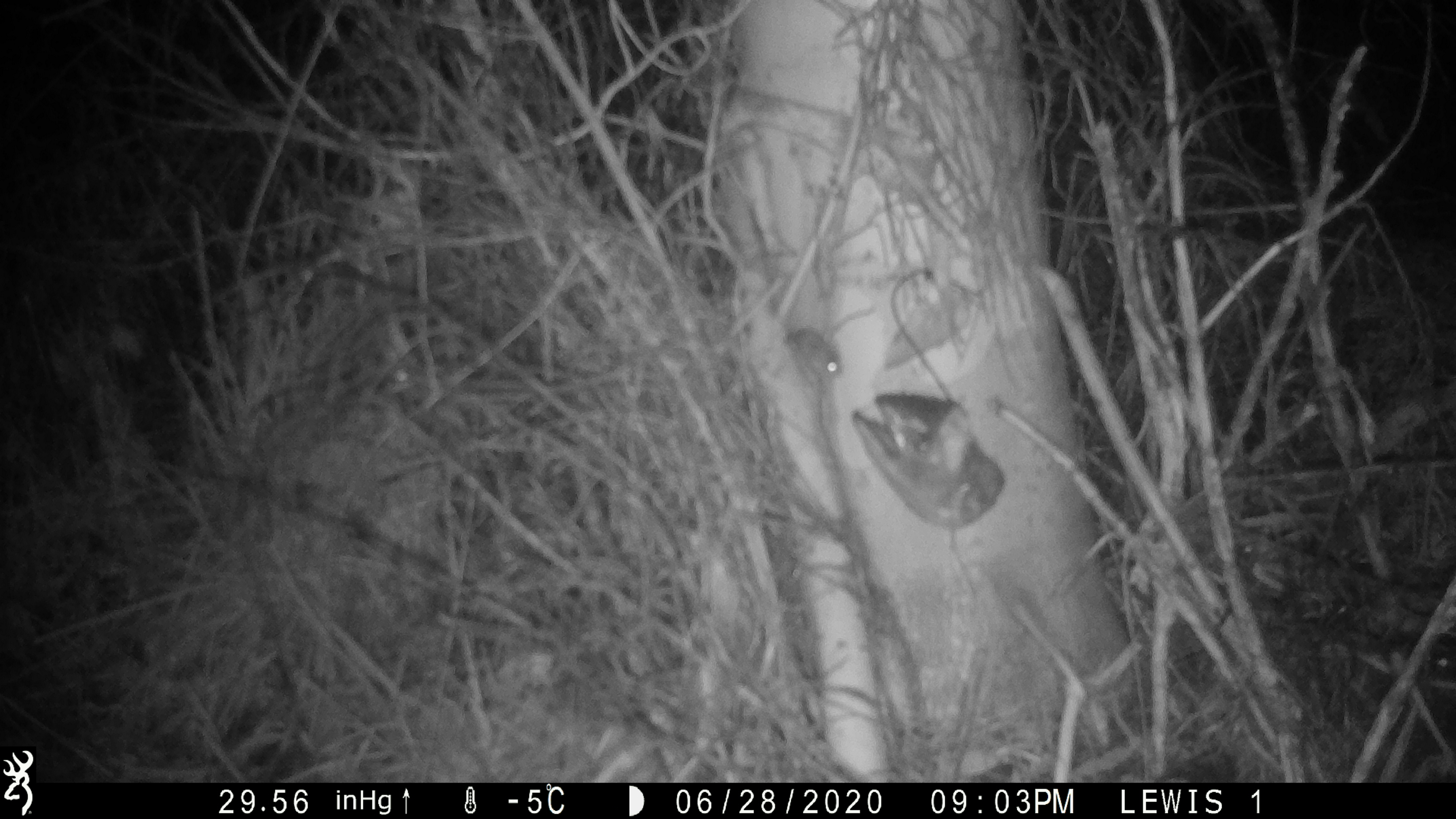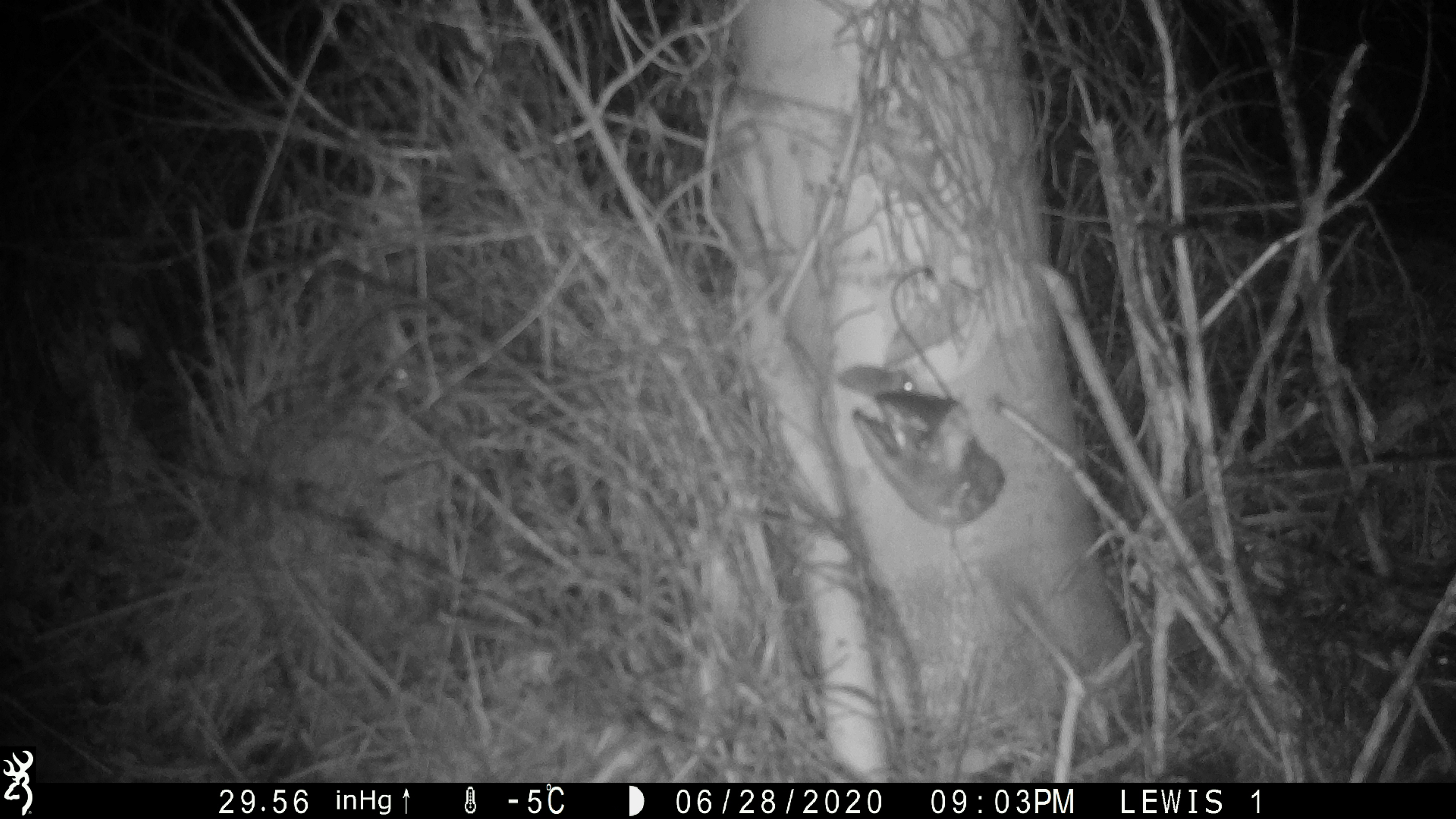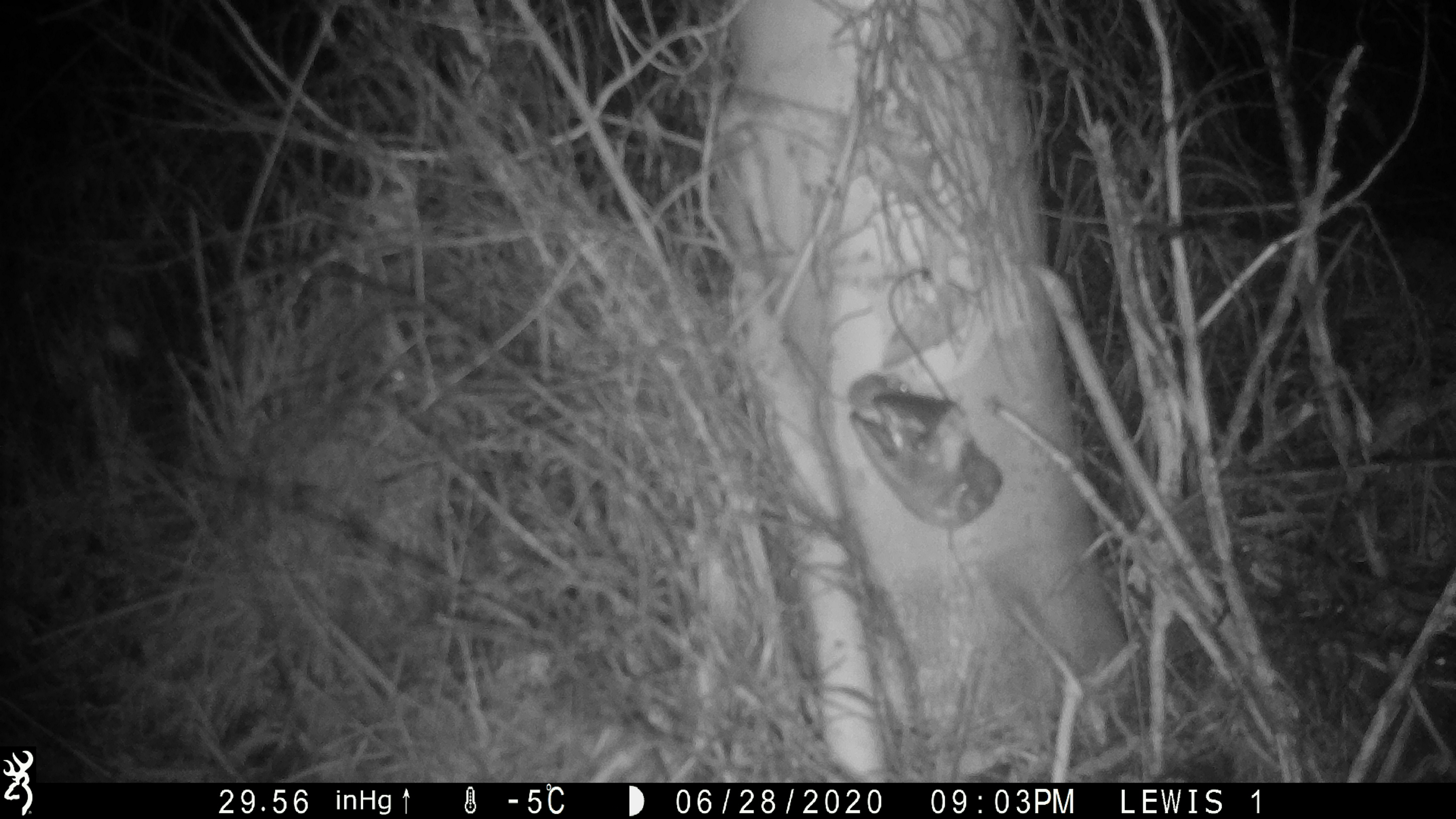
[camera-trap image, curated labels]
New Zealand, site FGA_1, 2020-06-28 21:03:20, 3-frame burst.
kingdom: Animalia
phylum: Chordata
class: Mammalia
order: Rodentia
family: Muridae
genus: Mus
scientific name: Mus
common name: mouse